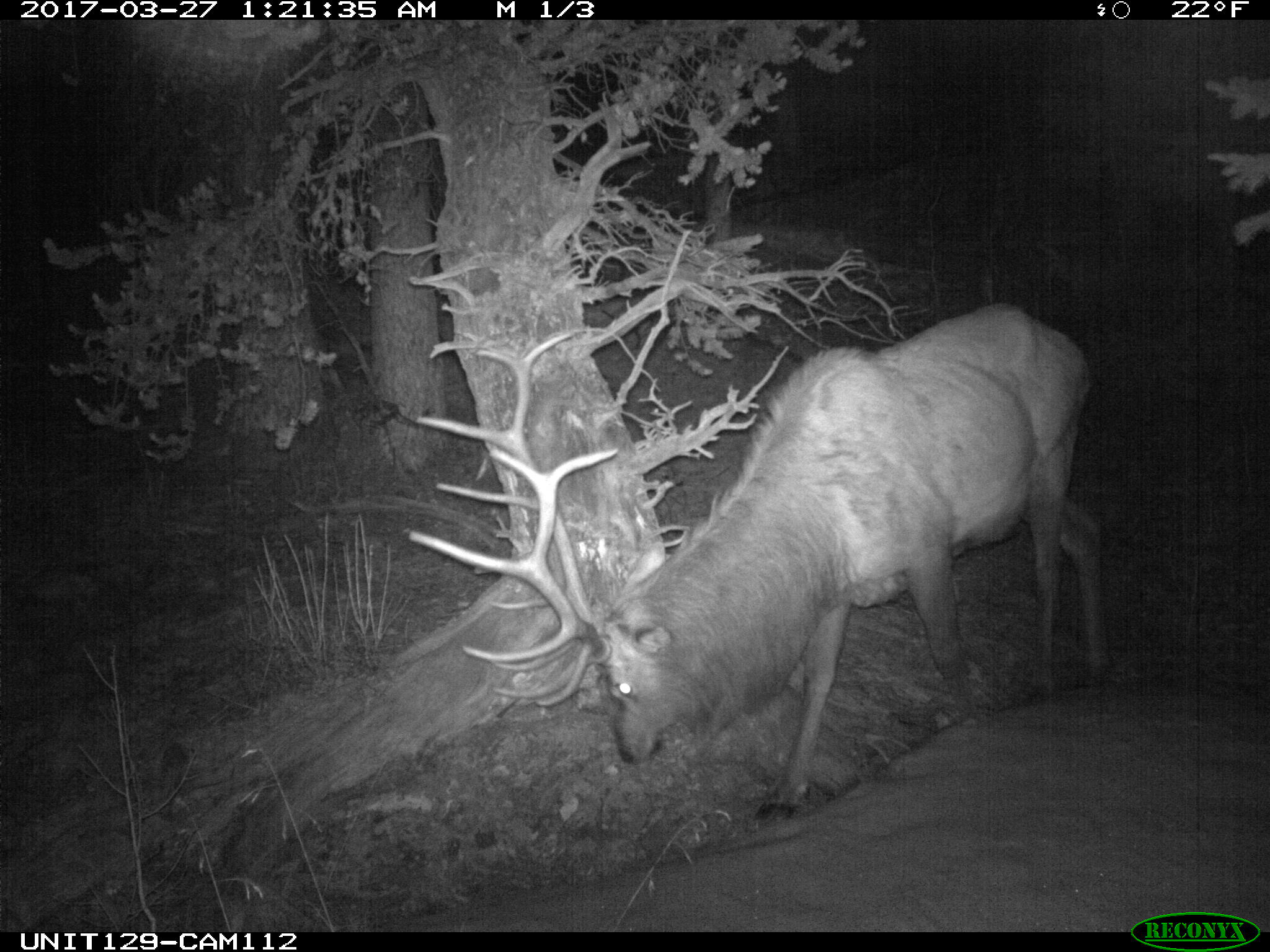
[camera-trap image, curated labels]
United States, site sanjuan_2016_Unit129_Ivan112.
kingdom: Animalia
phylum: Chordata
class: Mammalia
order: Artiodactyla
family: Cervidae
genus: Cervus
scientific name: Cervus elaphus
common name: red deer